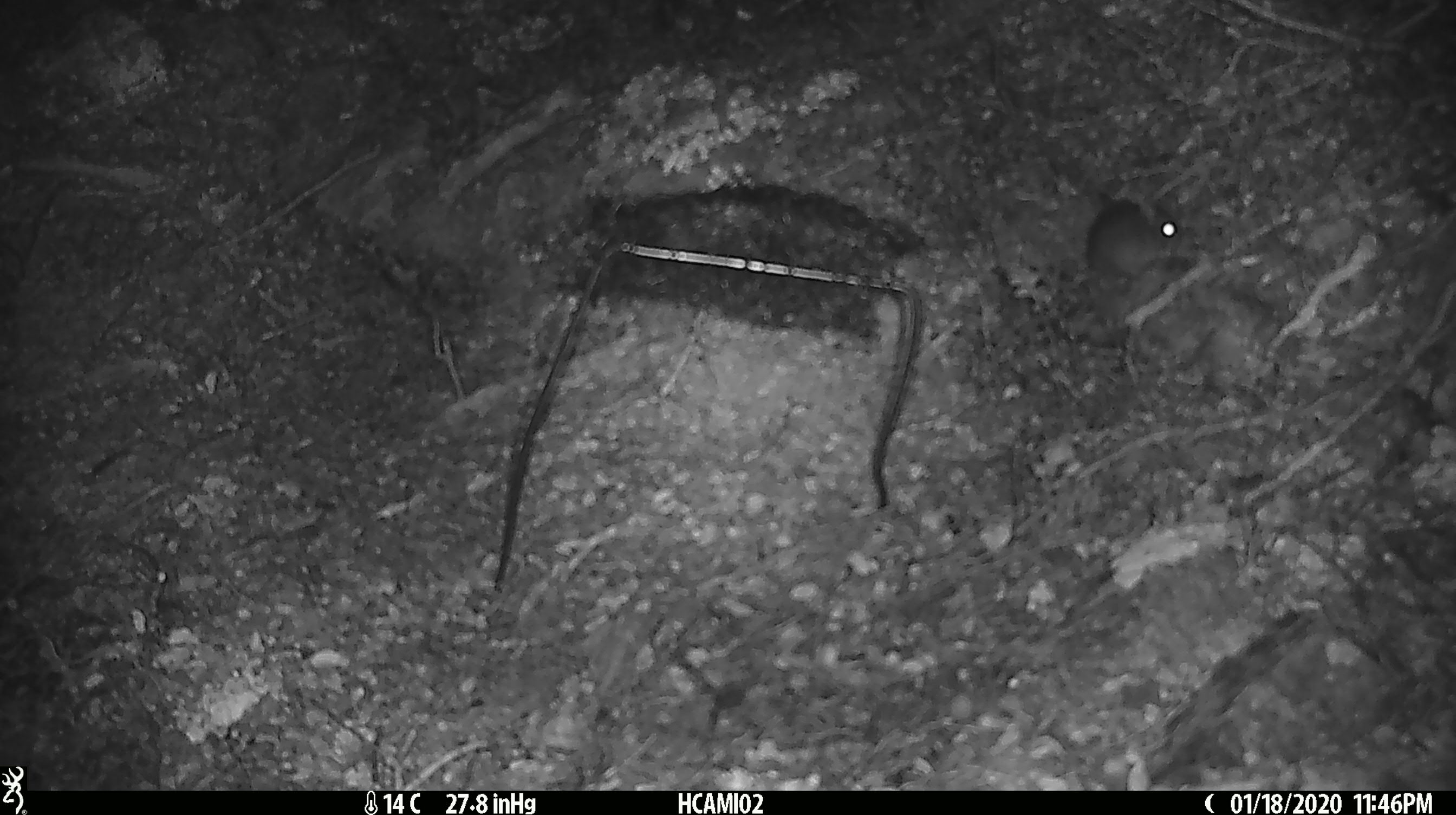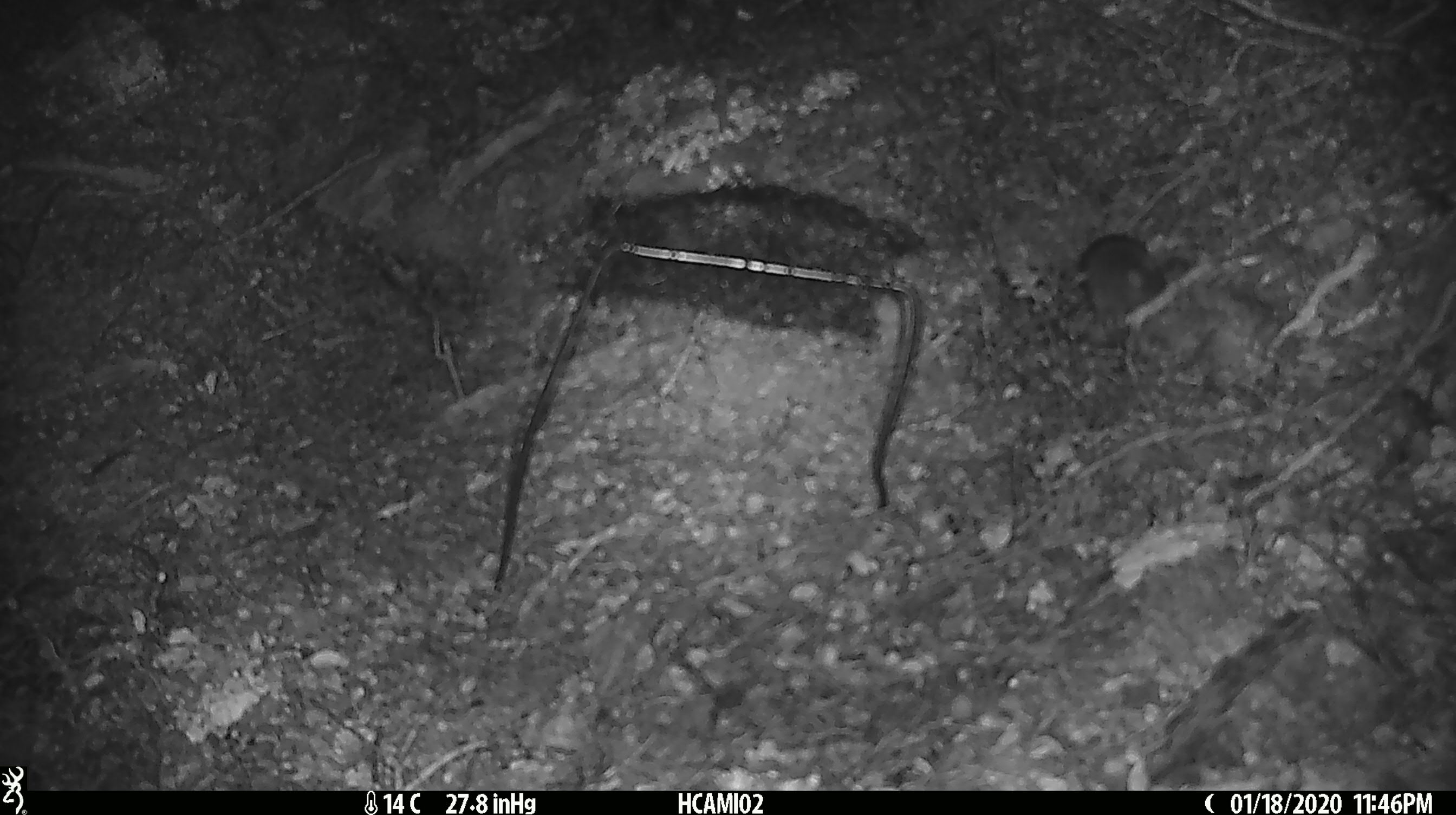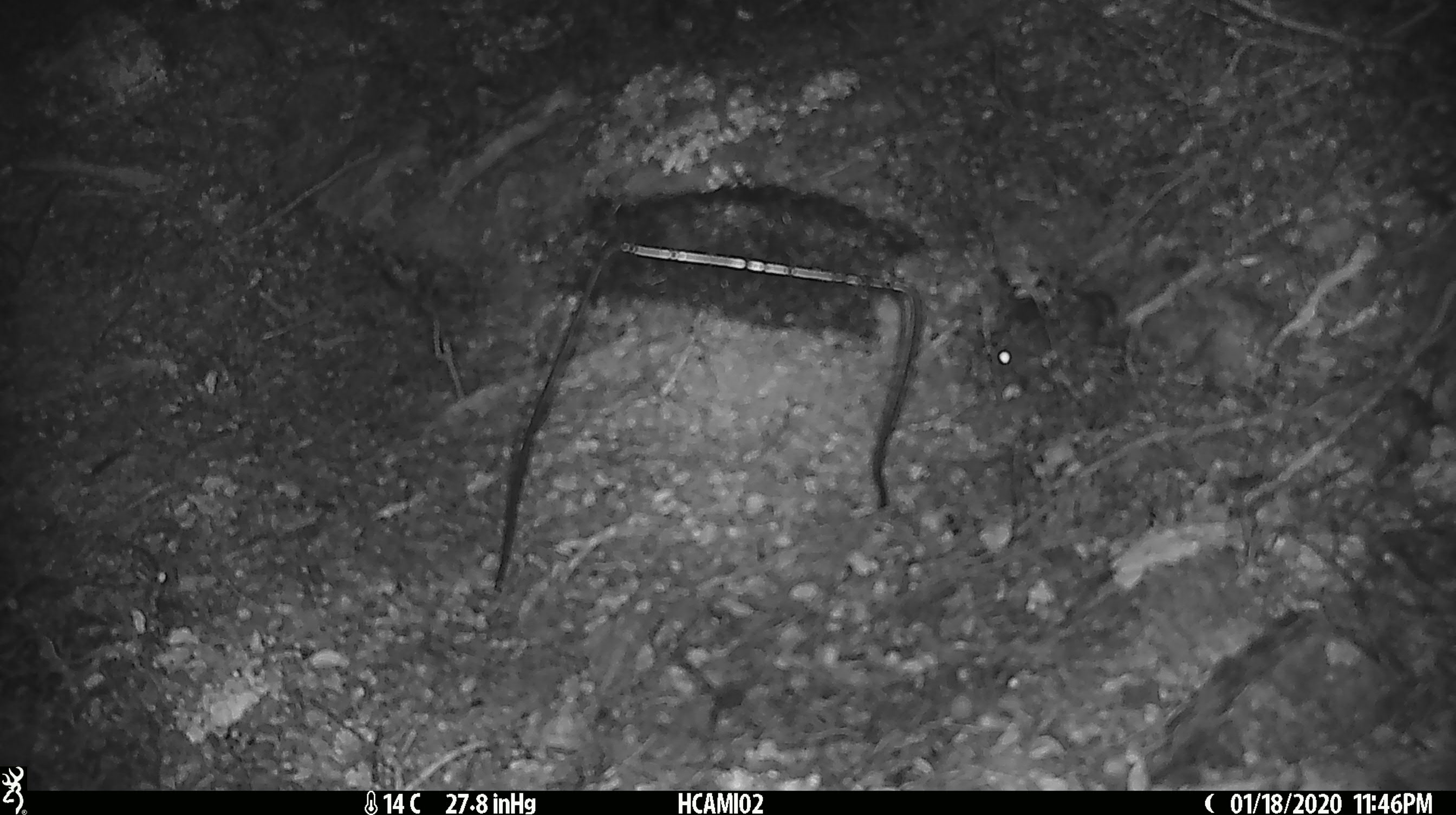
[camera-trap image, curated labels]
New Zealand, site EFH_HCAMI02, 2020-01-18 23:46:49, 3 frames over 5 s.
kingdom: Animalia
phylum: Chordata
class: Mammalia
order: Rodentia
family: Muridae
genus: Mus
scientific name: Mus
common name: mouse